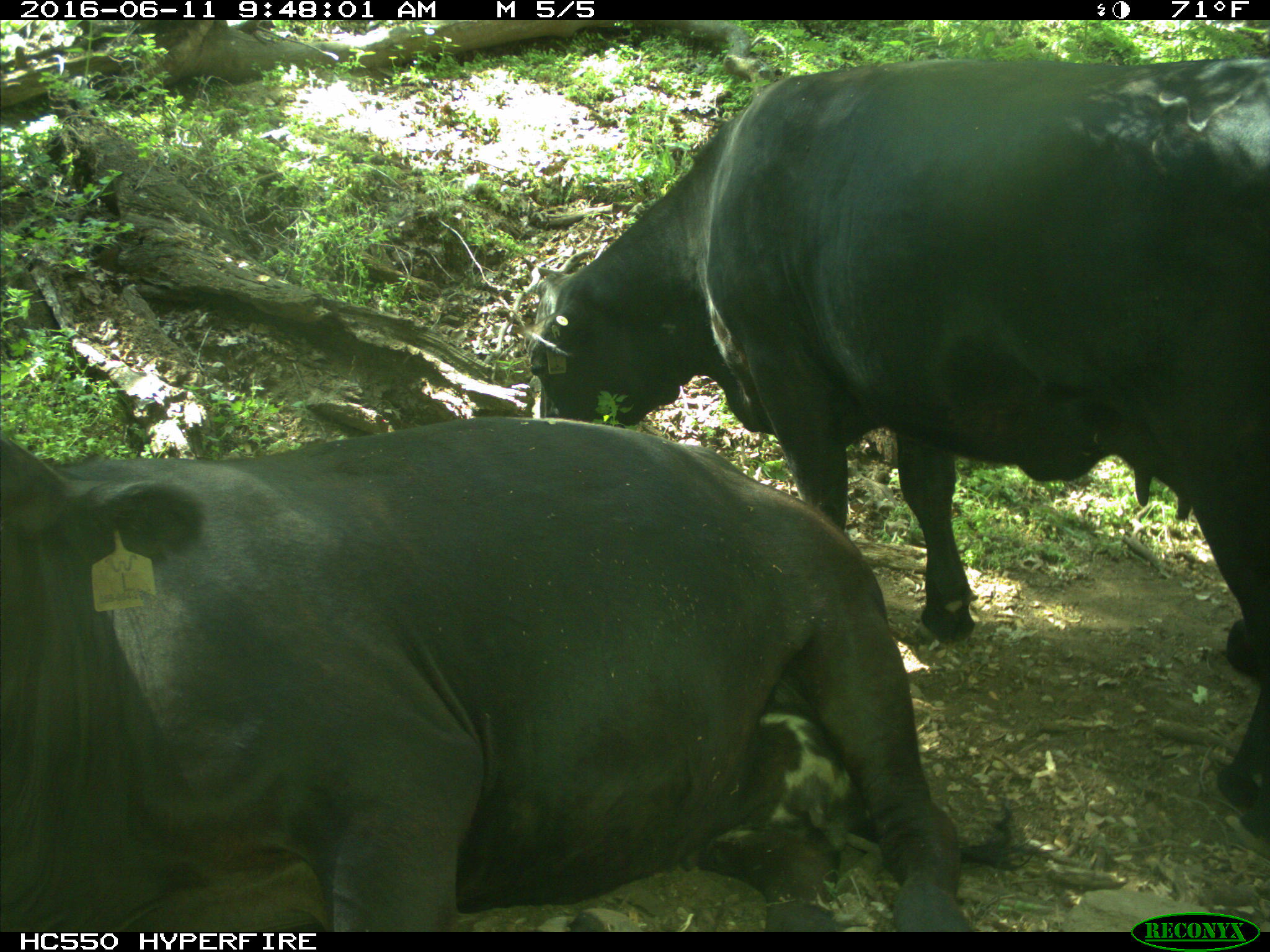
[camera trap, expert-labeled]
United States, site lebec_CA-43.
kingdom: Animalia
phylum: Chordata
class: Mammalia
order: Artiodactyla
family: Bovidae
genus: Bos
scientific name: Bos taurus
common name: domestic cow